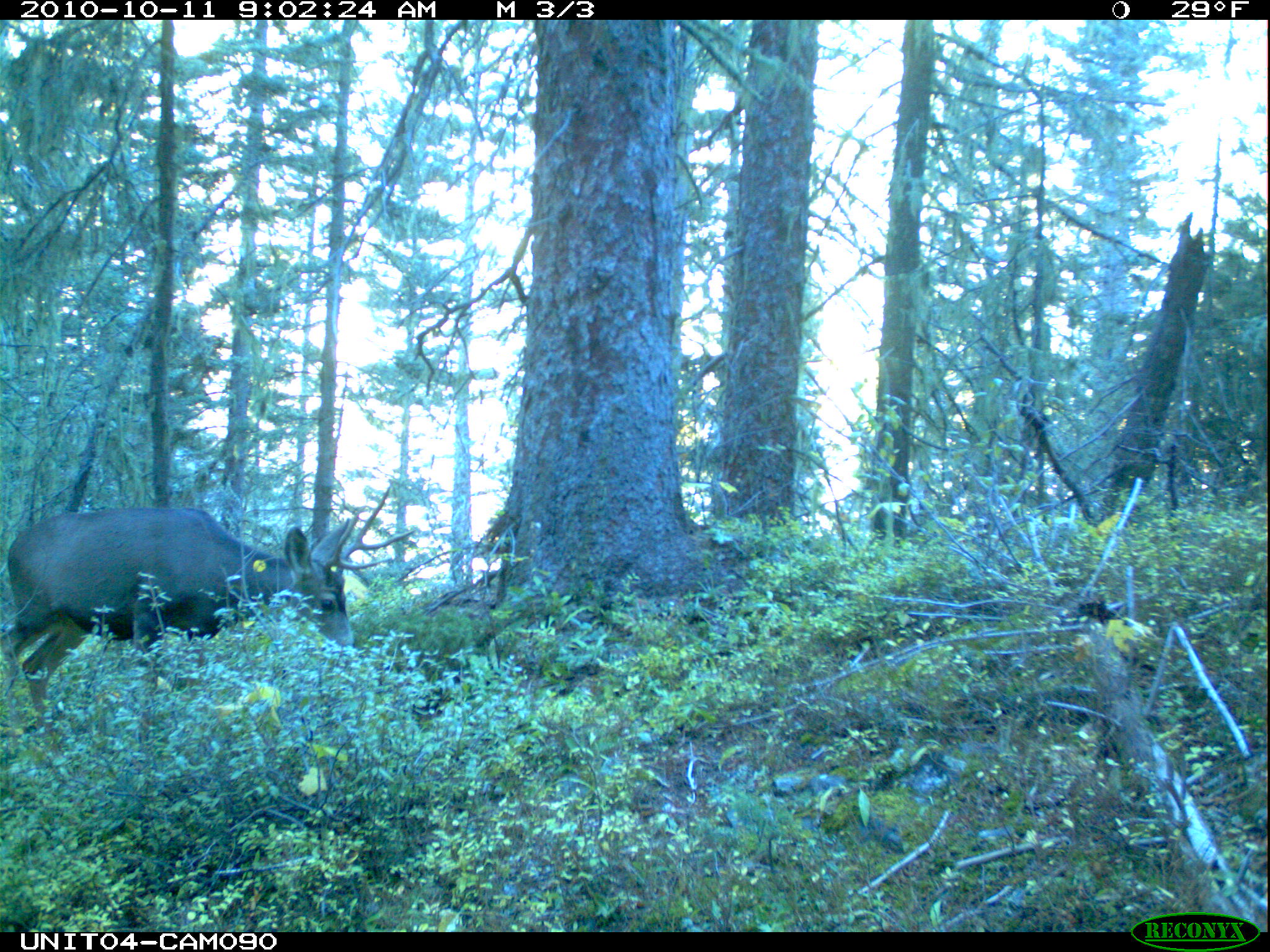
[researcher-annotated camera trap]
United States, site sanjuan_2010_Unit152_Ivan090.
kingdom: Animalia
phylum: Chordata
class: Mammalia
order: Artiodactyla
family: Cervidae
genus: Odocoileus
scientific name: Odocoileus hemionus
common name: mule deer